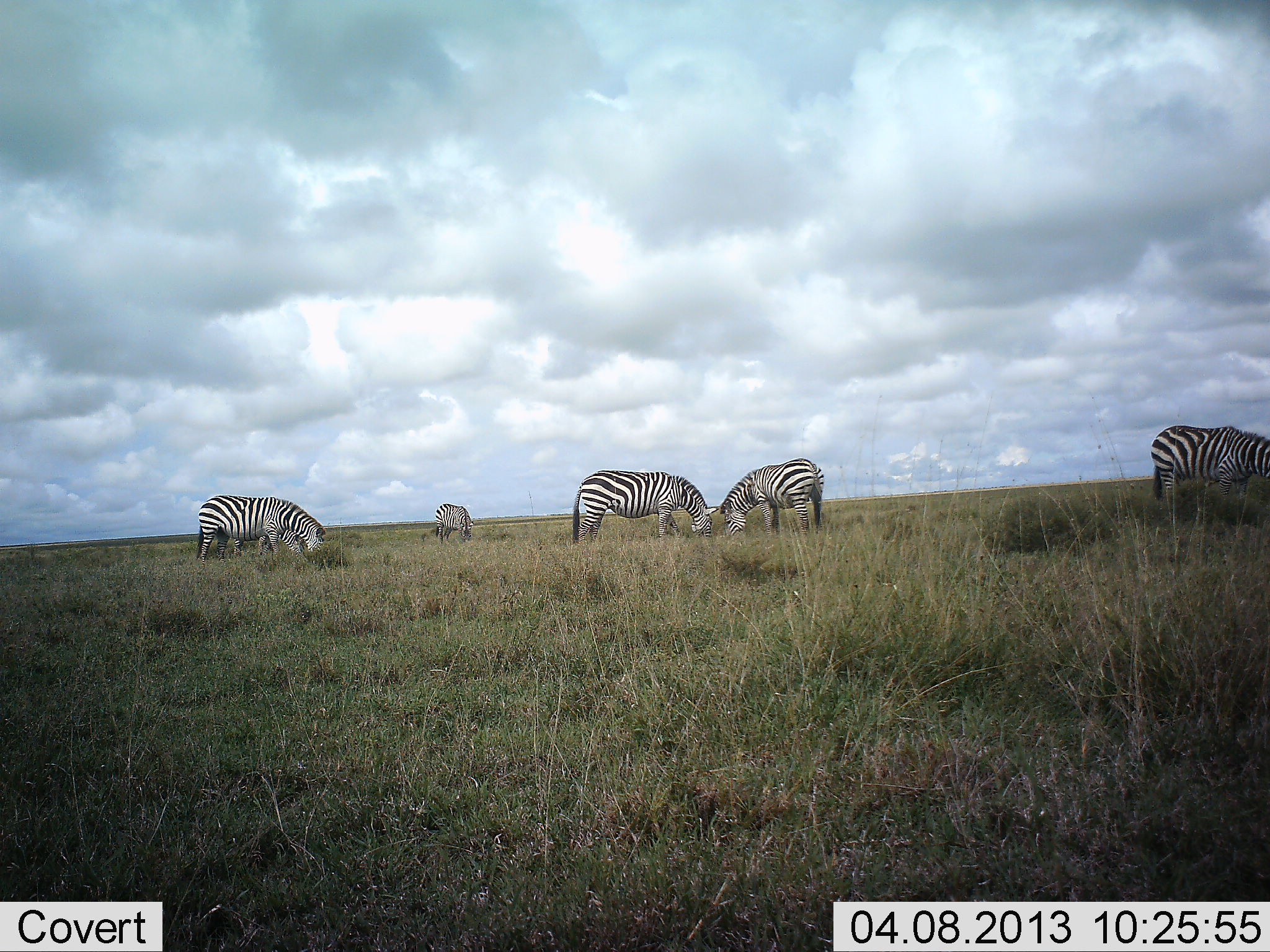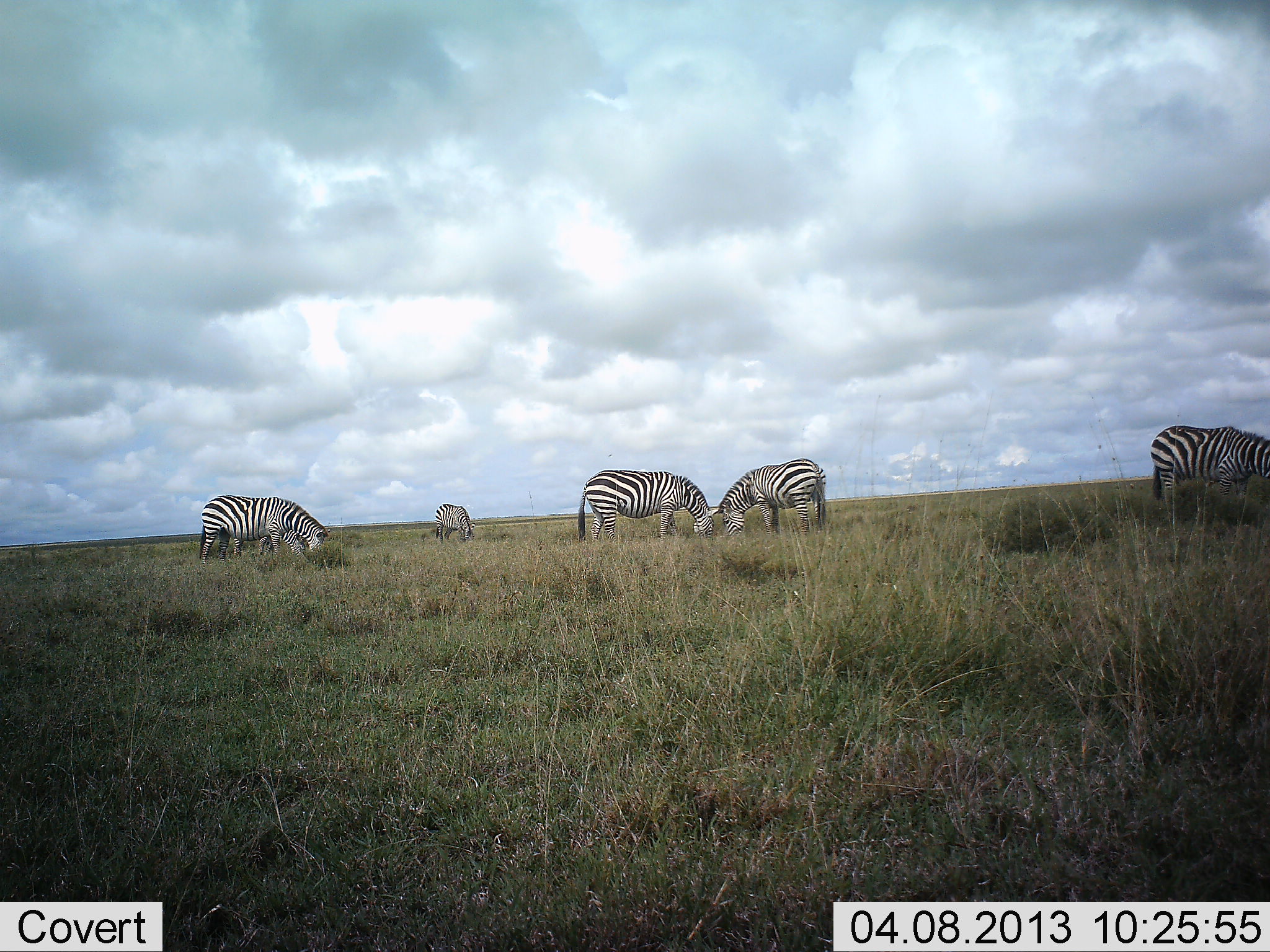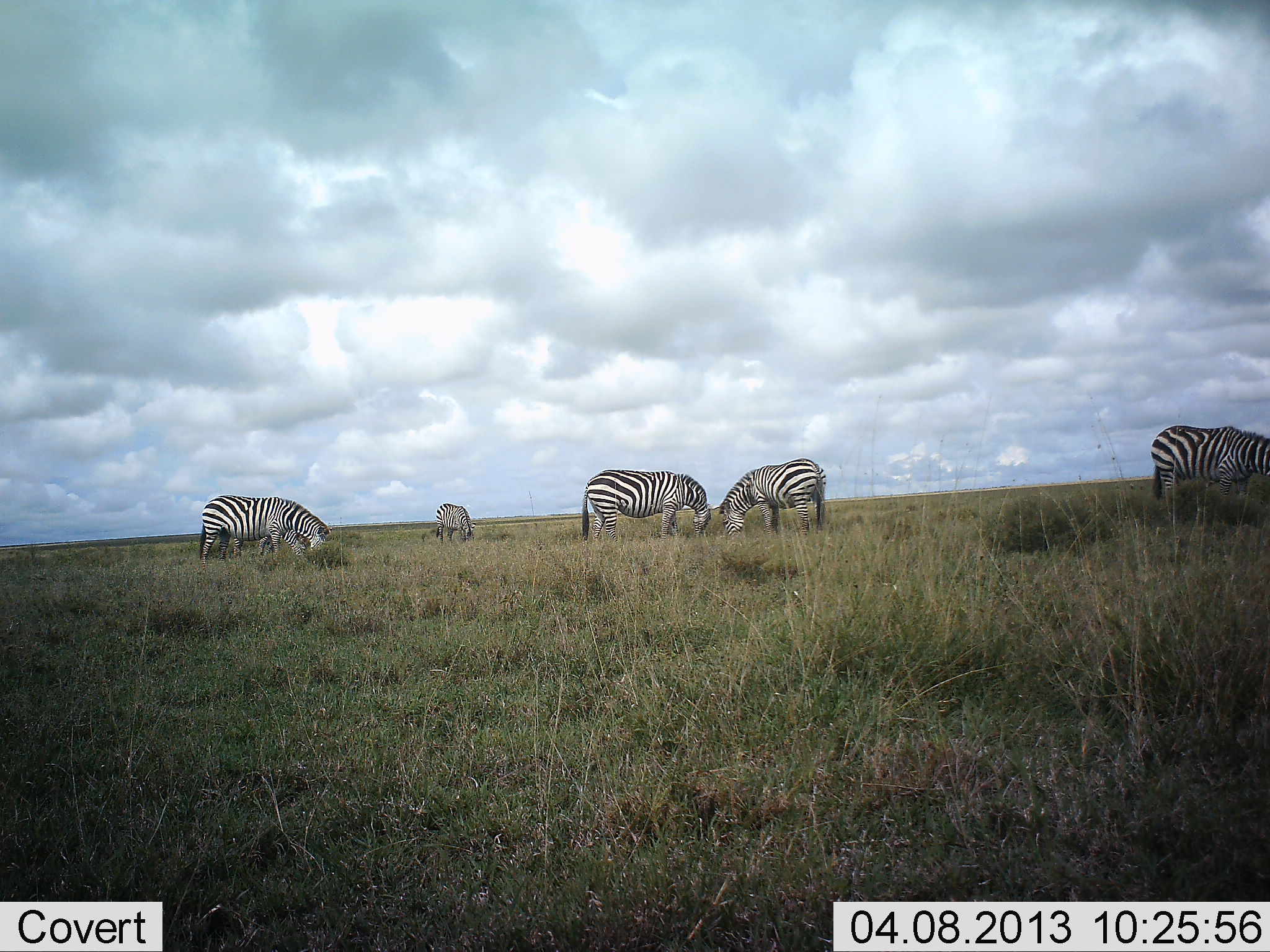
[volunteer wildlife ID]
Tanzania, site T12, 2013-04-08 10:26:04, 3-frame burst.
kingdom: Animalia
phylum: Chordata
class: Mammalia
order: Perissodactyla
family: Equidae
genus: Equus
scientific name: Equus quagga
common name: plains zebra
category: zebra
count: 5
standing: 25%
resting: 0%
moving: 0%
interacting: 0%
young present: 0%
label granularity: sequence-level